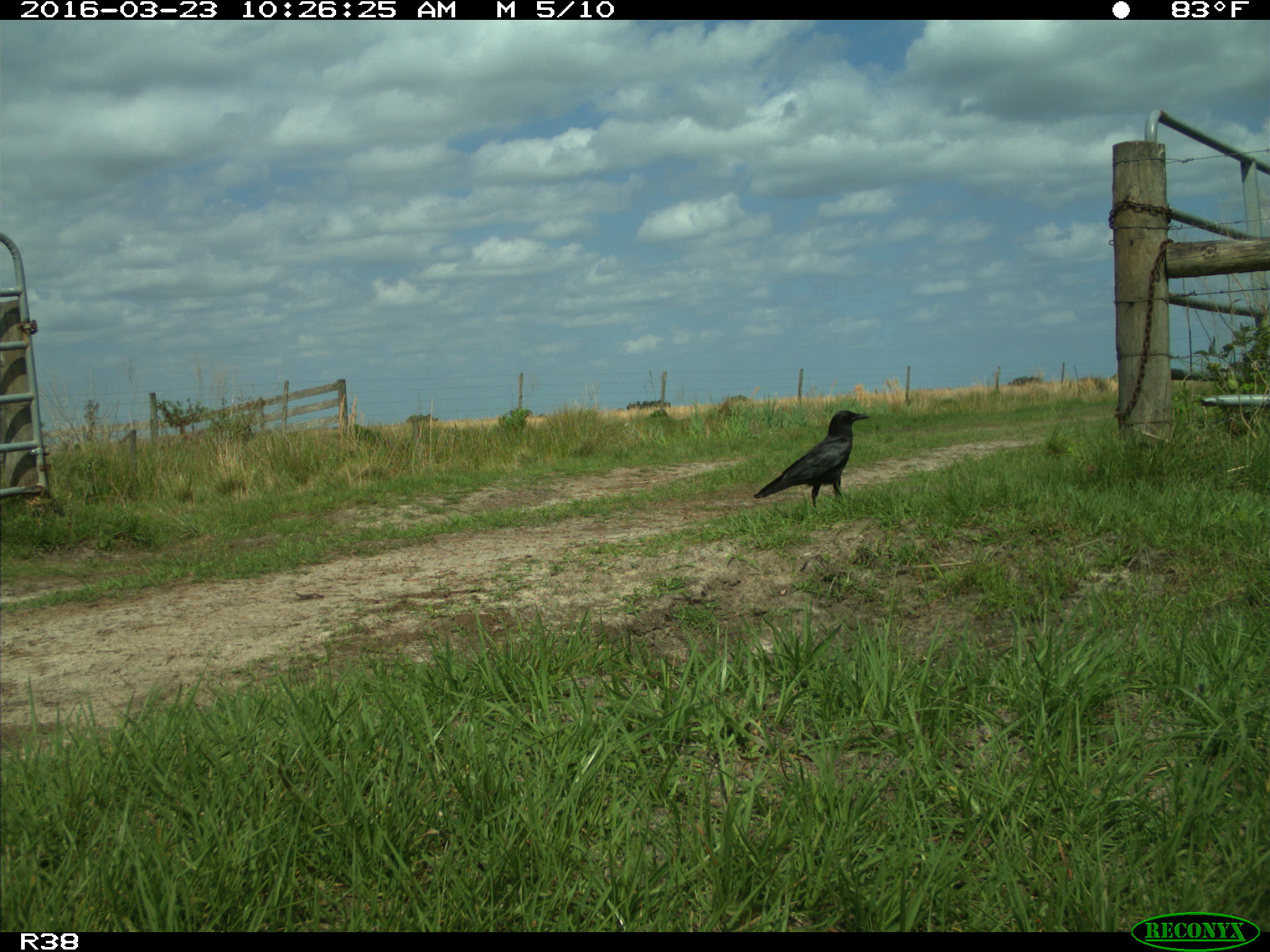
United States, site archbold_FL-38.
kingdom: Animalia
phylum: Chordata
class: Aves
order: Passeriformes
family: Corvidae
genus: Corvus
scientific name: Corvus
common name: crows and ravens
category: unidentified corvus